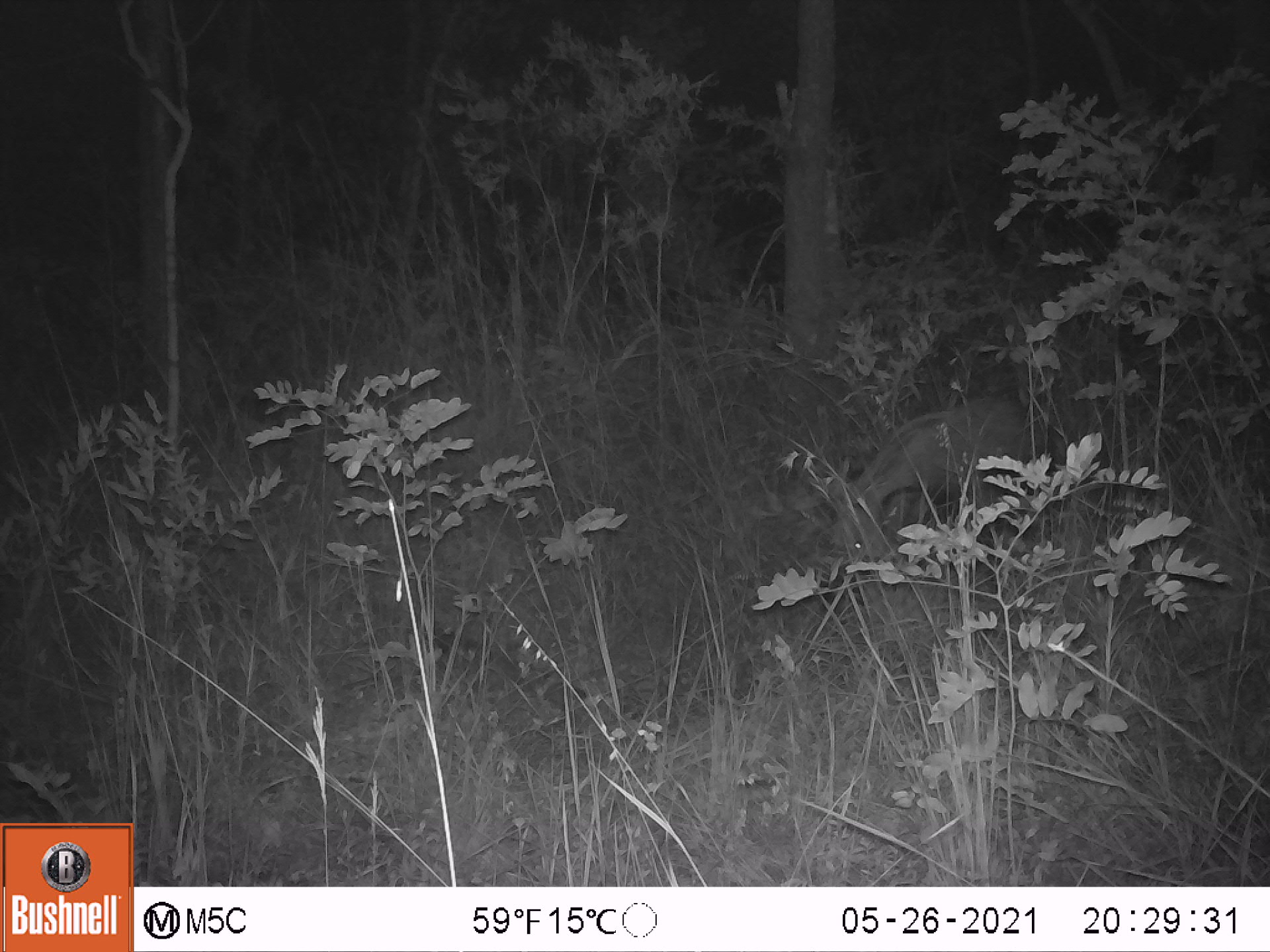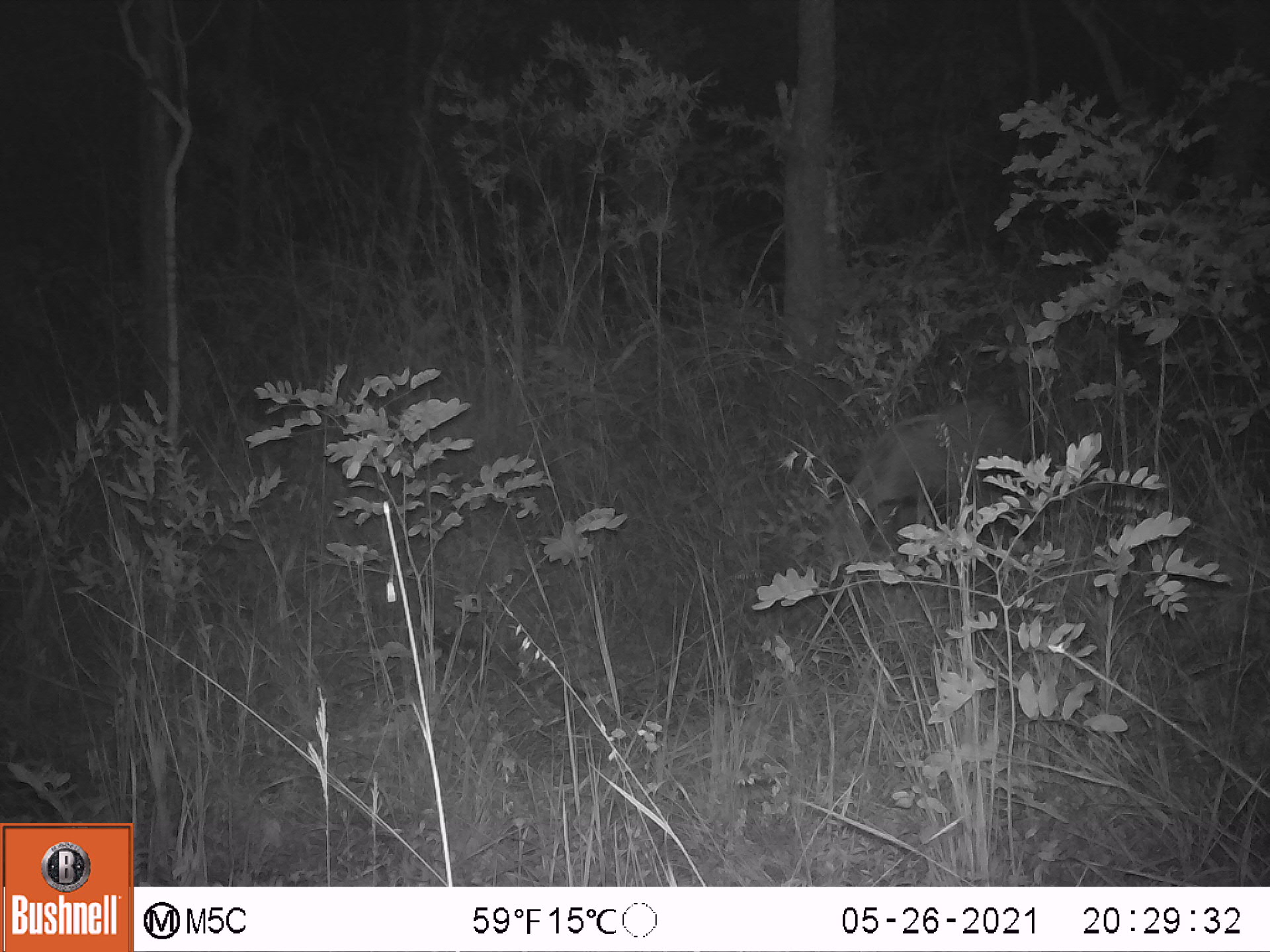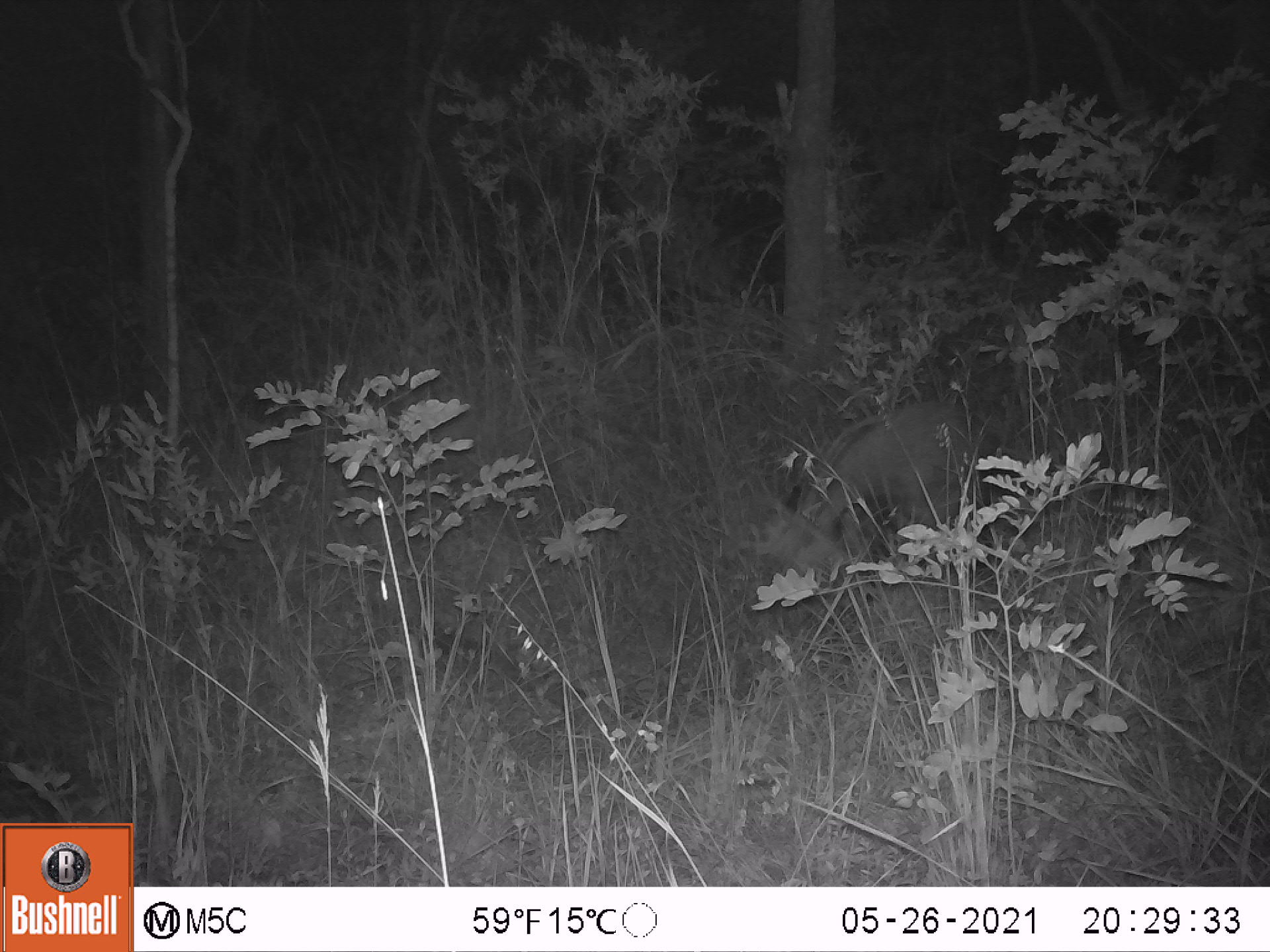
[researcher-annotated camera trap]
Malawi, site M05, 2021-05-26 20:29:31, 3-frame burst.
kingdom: Animalia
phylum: Chordata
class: Mammalia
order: Artiodactyla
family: Suidae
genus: Potamochoerus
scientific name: Potamochoerus larvatus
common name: bushpig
Bushpig (Potamochoerus larvatus), count 1.